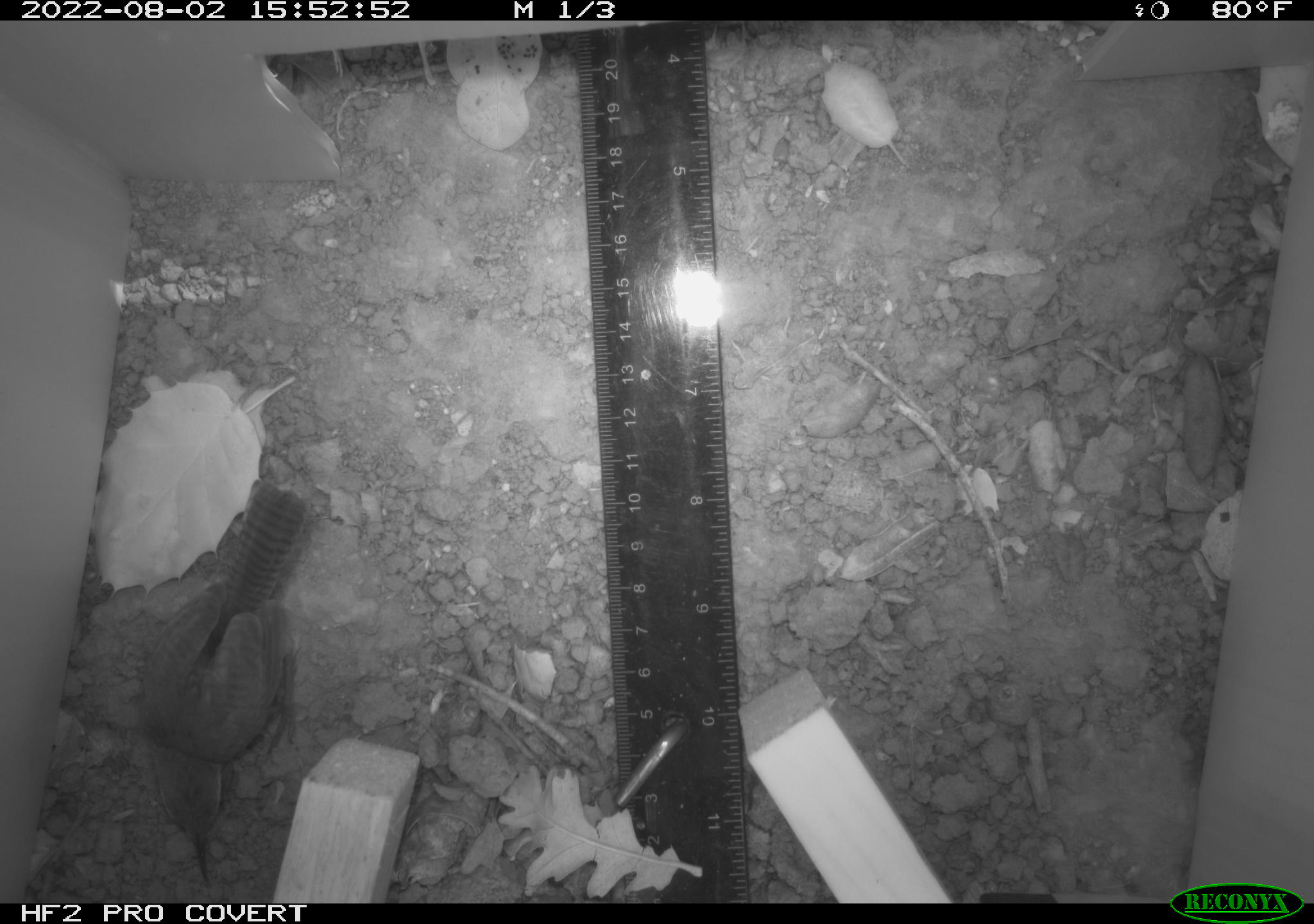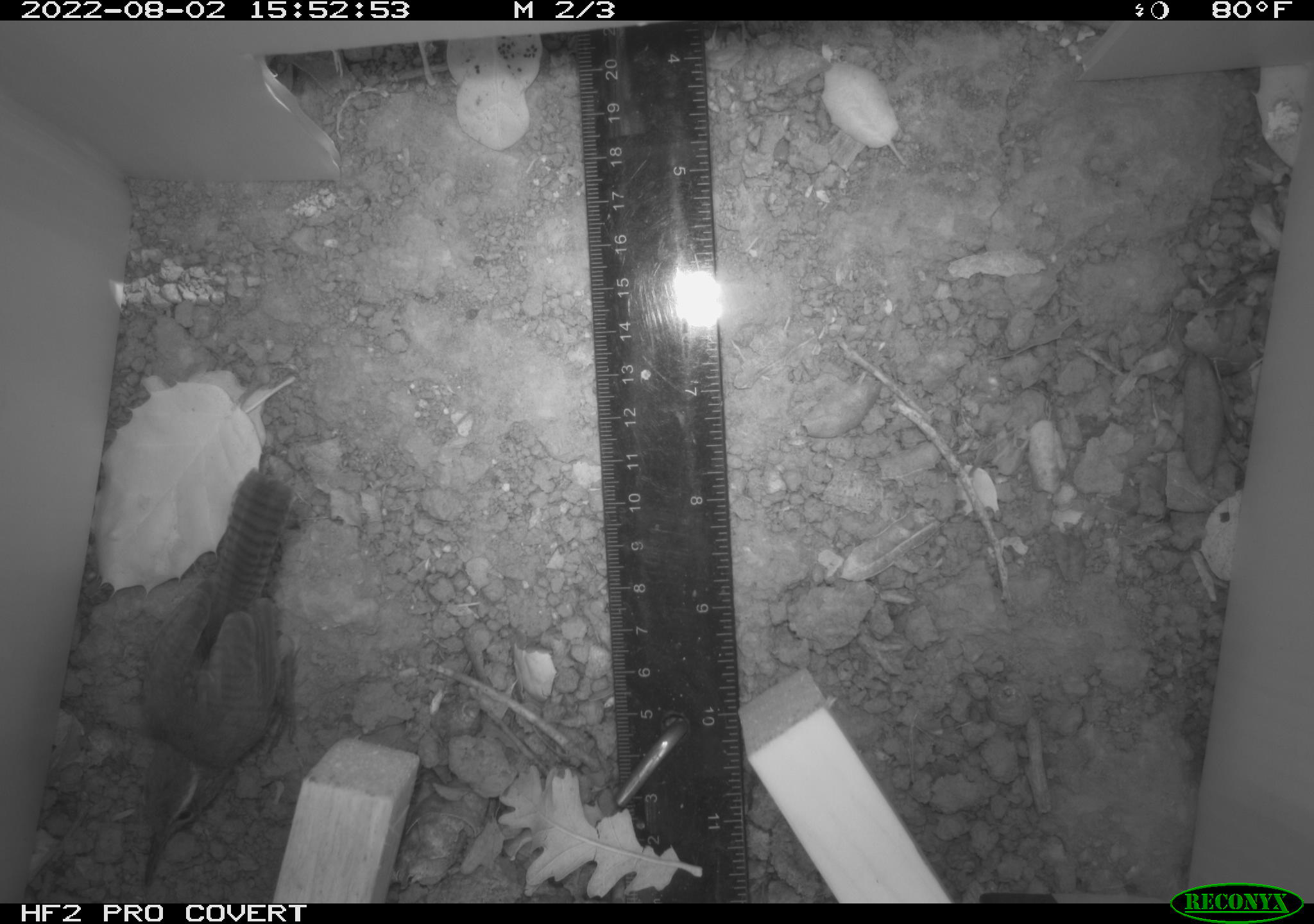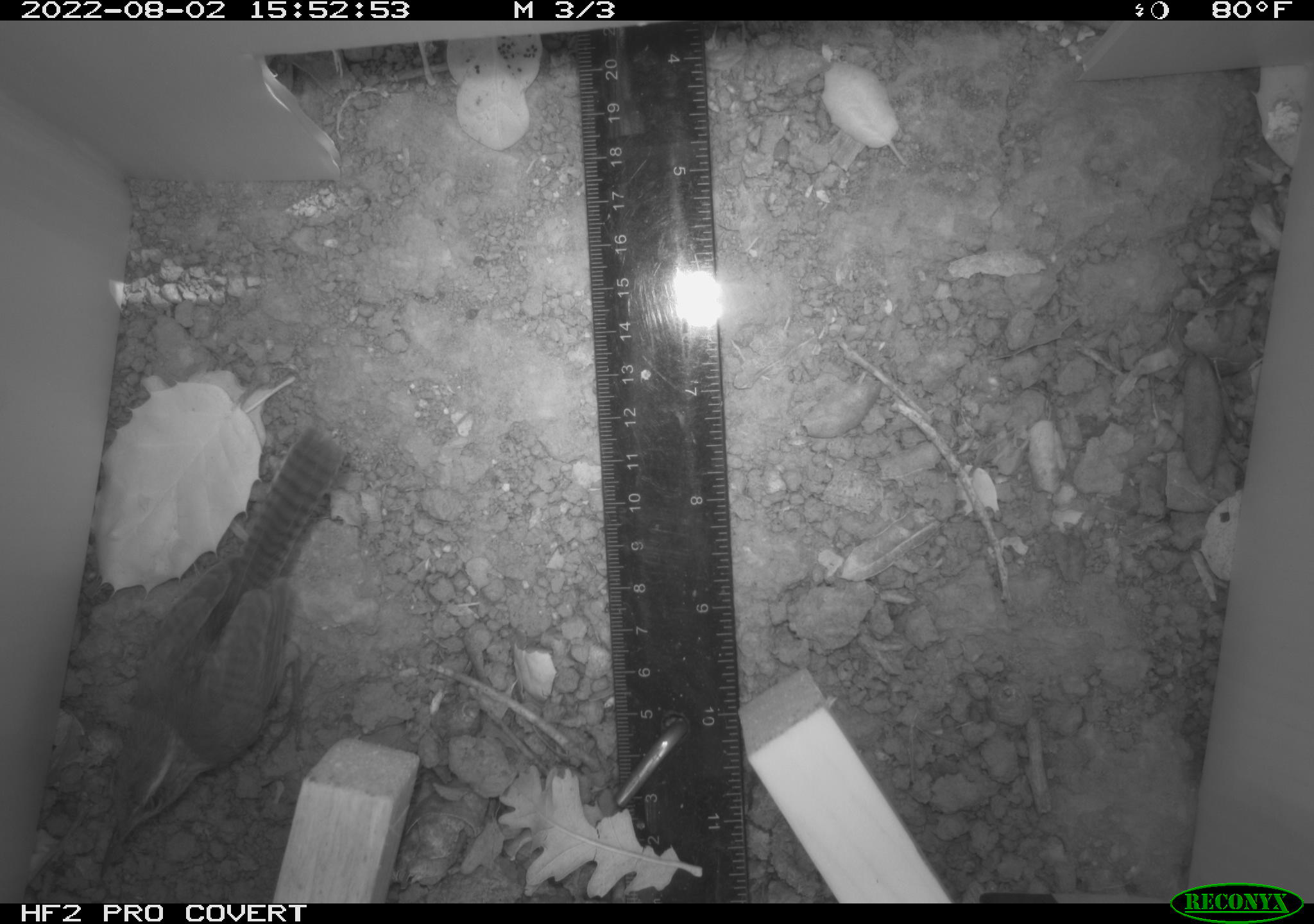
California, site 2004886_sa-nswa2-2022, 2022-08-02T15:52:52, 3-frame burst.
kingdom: Animalia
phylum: Chordata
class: Aves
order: Passeriformes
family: Troglodytidae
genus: Thryomanes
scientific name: Thryomanes bewickii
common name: bewick's wren